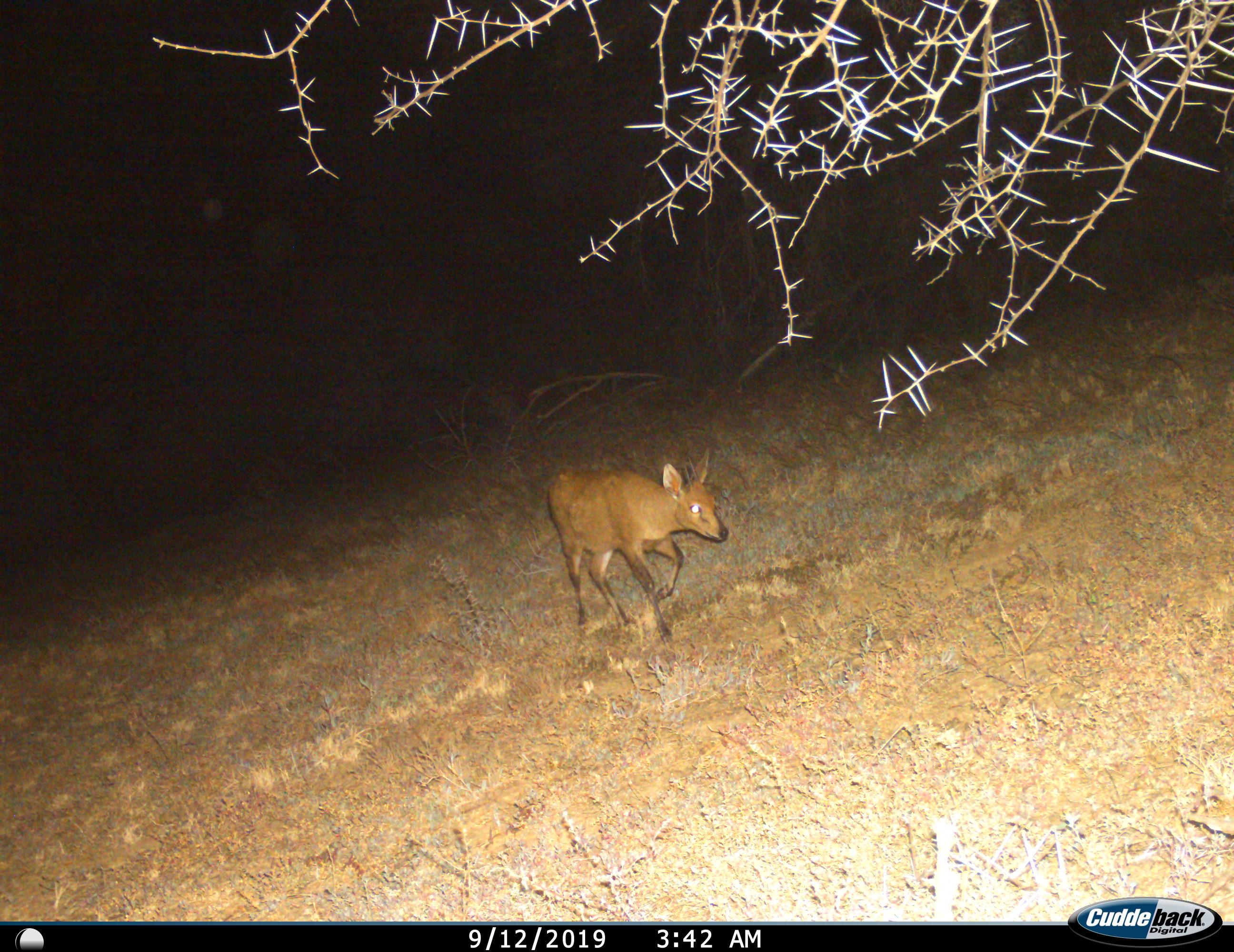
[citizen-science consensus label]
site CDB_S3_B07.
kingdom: Animalia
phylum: Chordata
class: Mammalia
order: Artiodactyla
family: Bovidae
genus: Sylvicapra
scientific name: Sylvicapra grimmia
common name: common duiker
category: duikercommongrey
Duikercommongrey (common duiker) (Sylvicapra grimmia), count 1. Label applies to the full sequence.